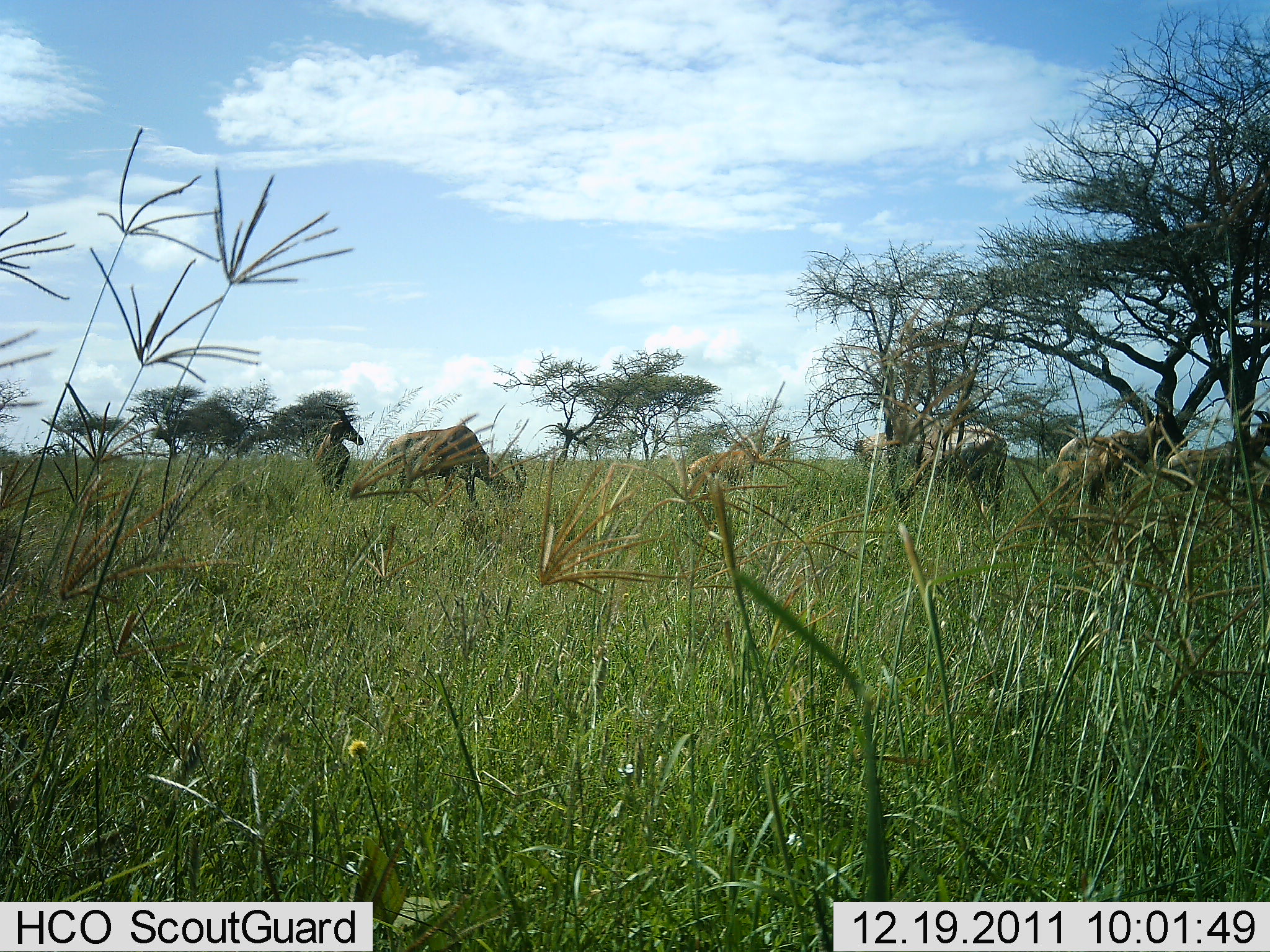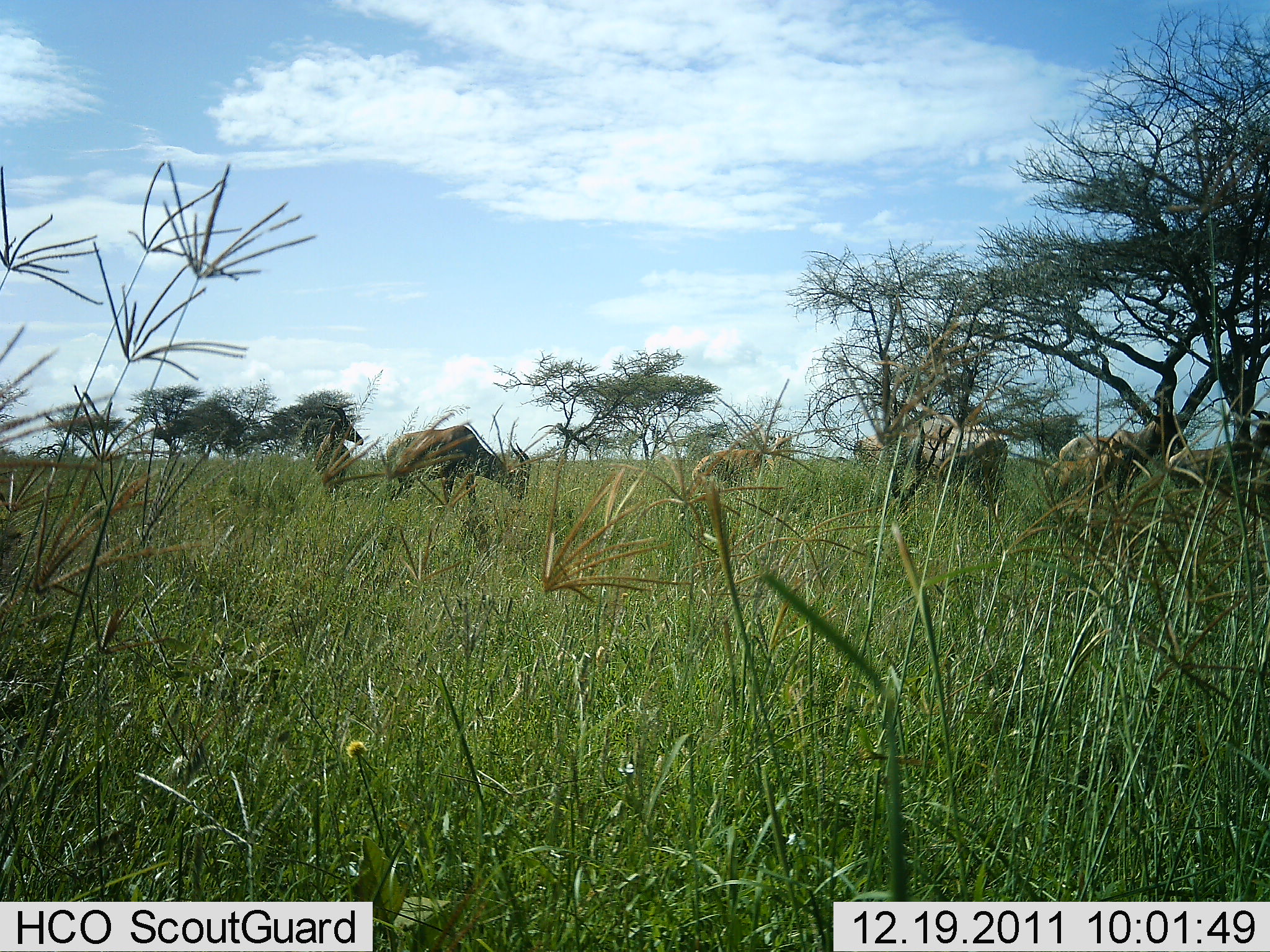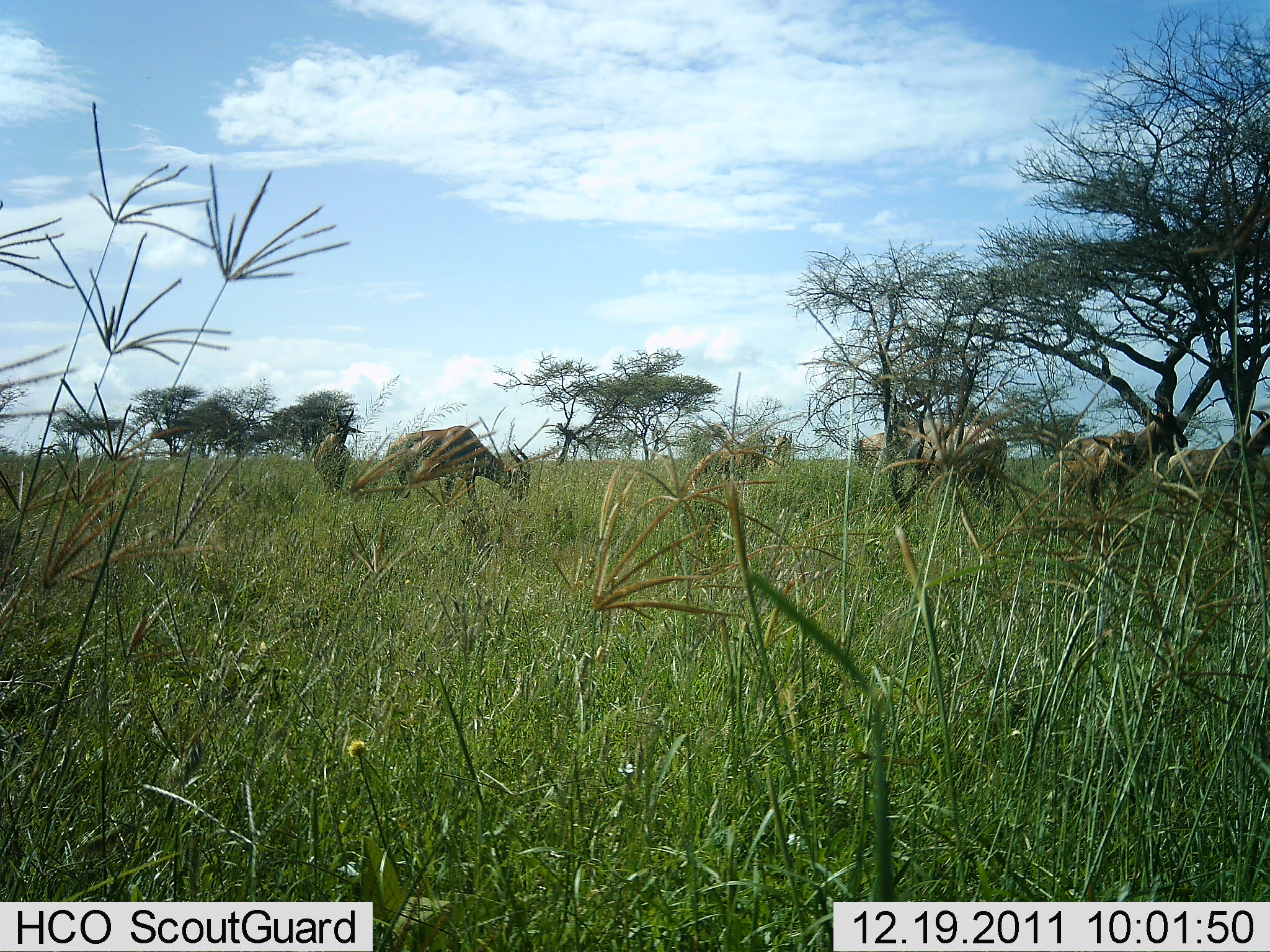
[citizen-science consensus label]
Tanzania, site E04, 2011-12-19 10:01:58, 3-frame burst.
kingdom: Animalia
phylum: Chordata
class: Mammalia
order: Artiodactyla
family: Bovidae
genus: Damaliscus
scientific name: Damaliscus lunatus jimela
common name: topi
Topi (Damaliscus lunatus jimela), count 5. Behavior (volunteer vote fractions): standing 67%, resting 0%, moving 11%, interacting 0%. Young present (vote fraction): 11%. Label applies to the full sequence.